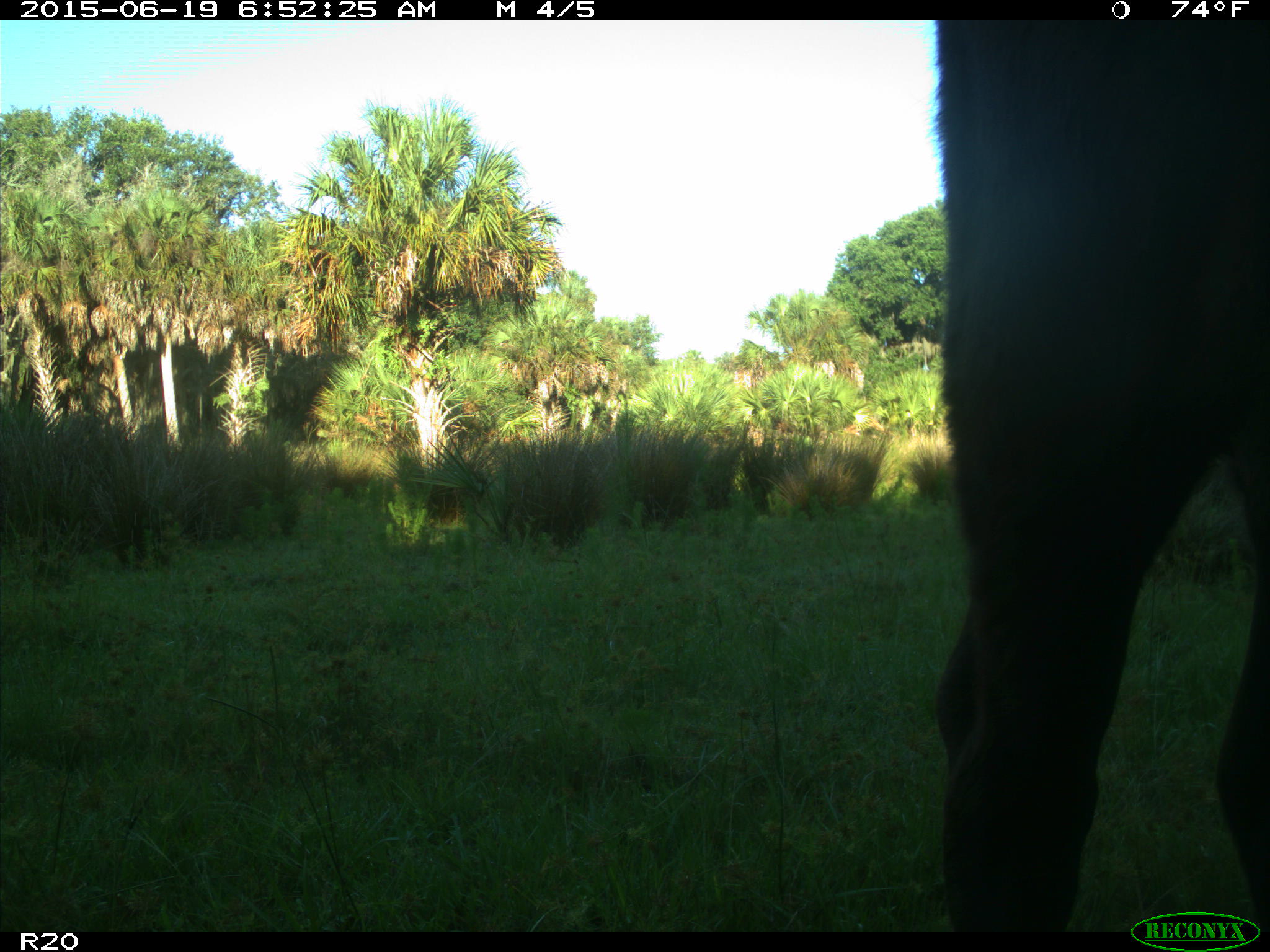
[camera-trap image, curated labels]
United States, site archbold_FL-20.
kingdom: Animalia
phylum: Chordata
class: Mammalia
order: Artiodactyla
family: Bovidae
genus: Bos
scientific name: Bos taurus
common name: domestic cow